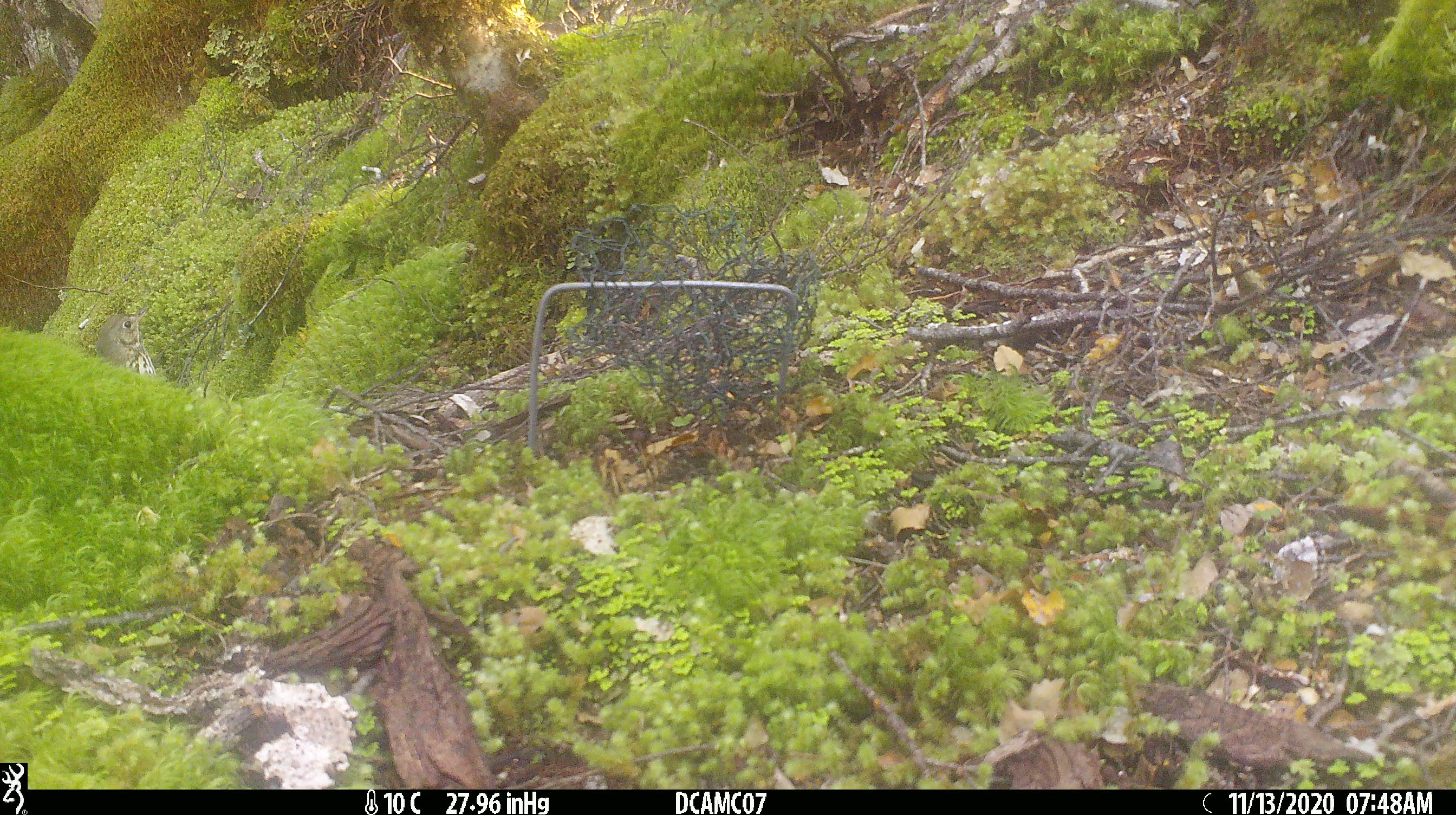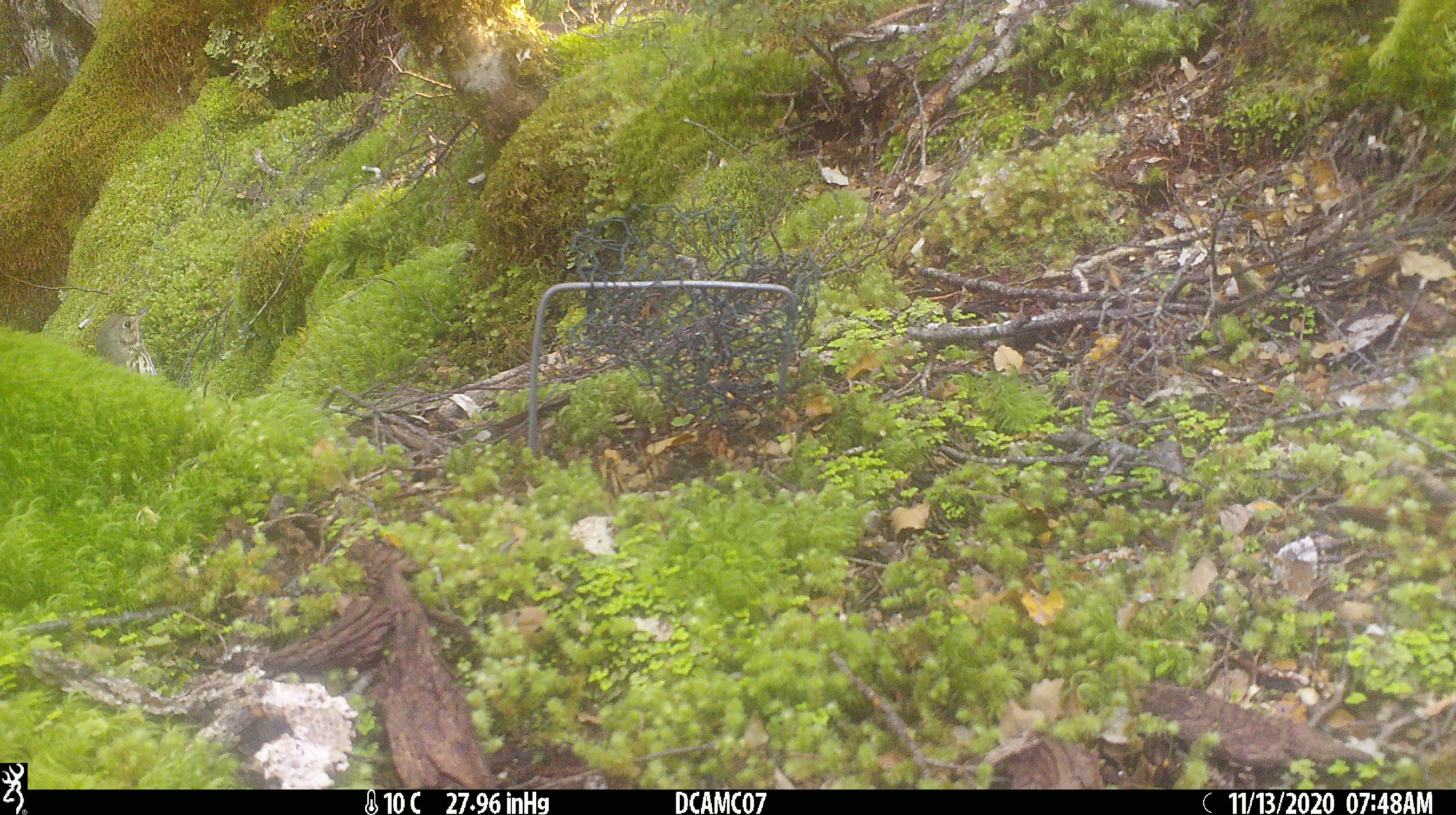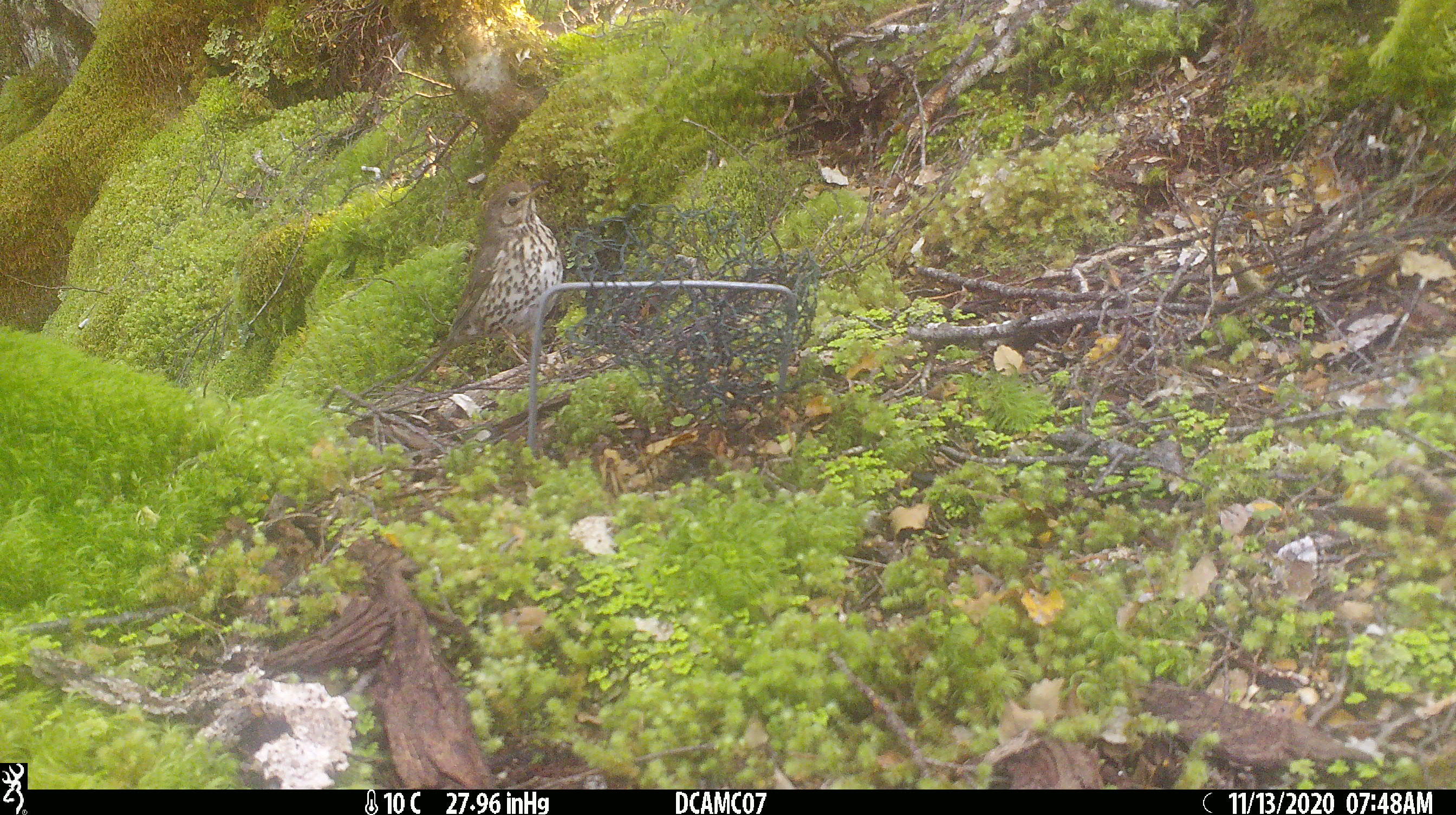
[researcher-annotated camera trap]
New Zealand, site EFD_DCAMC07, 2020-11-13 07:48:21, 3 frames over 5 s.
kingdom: Animalia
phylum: Chordata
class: Aves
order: Passeriformes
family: Turdidae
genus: Turdus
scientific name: Turdus philomelos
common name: song thrush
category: thrush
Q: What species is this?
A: Thrush (song thrush) (Turdus philomelos).